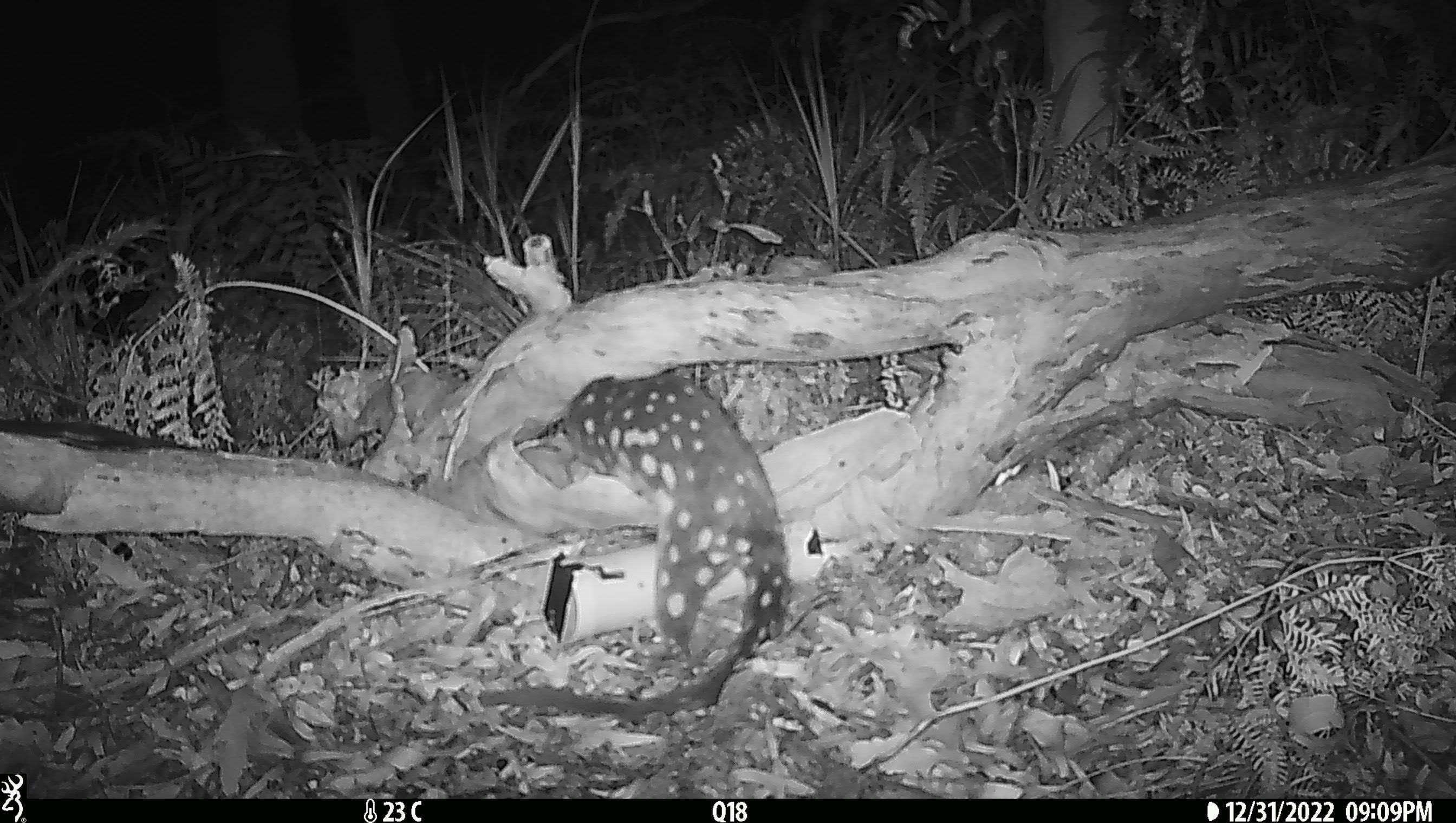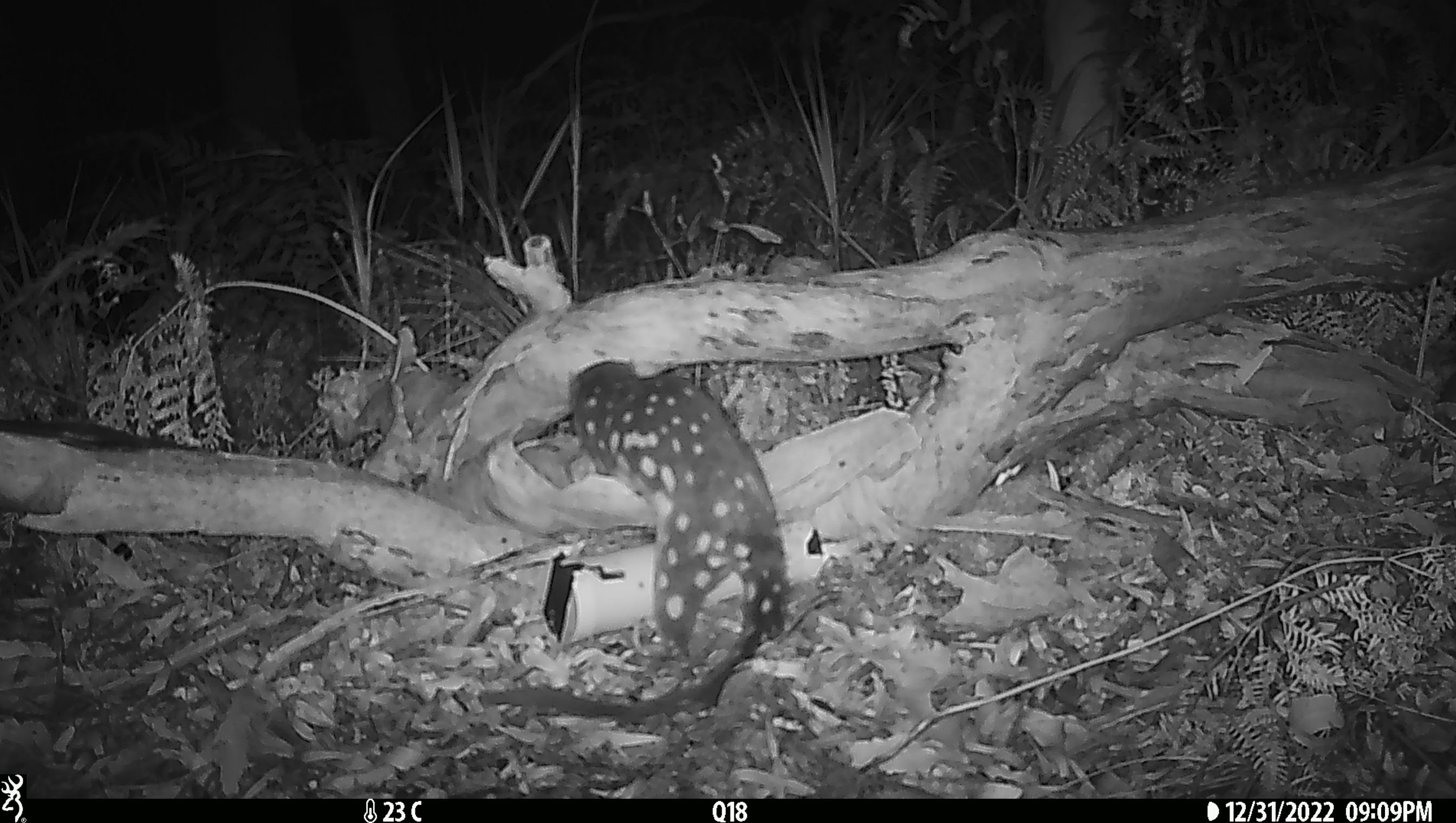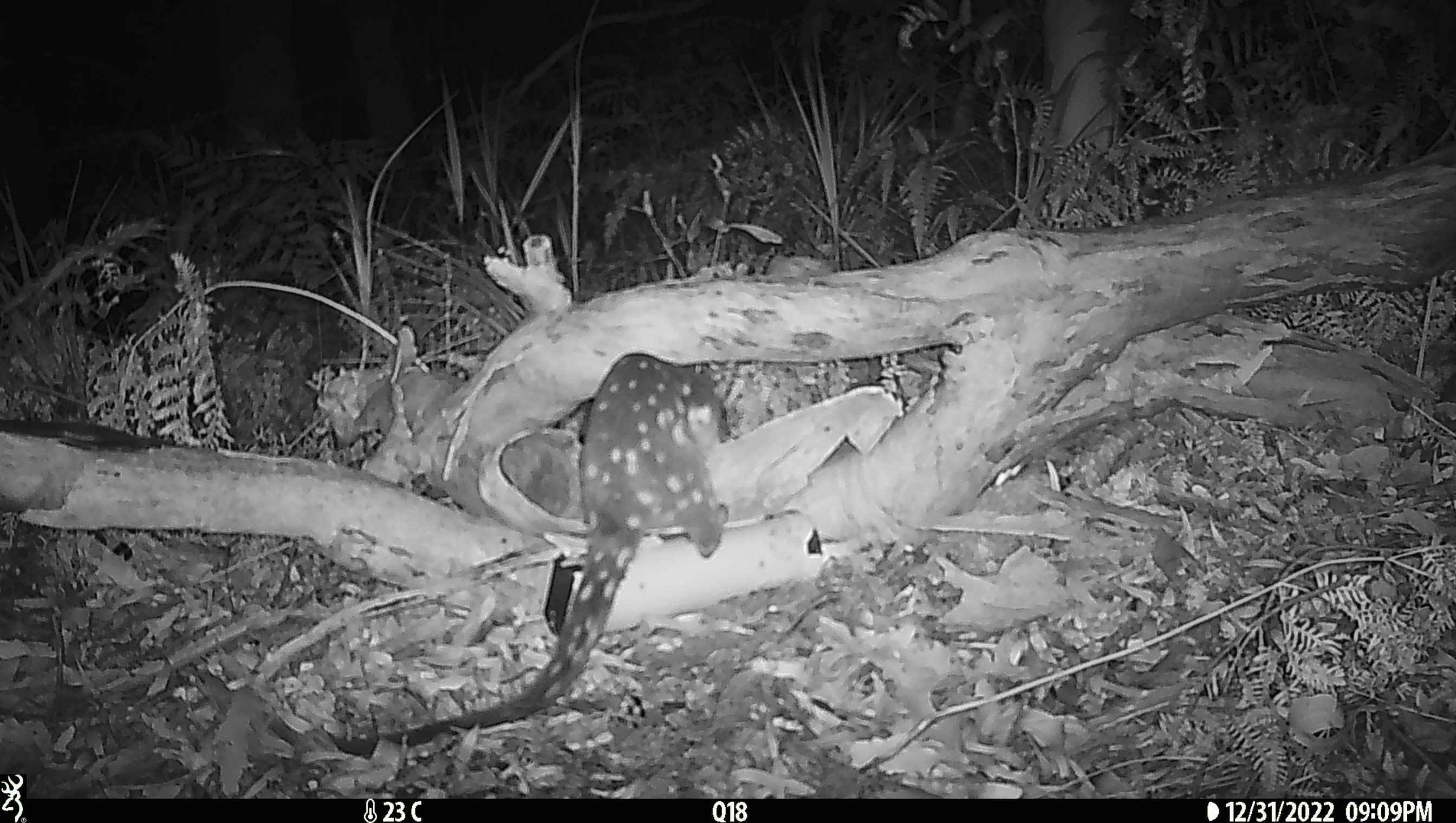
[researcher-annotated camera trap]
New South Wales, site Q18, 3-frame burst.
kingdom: Animalia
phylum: Chordata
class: Mammalia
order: Dasyuromorphia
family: Dasyuridae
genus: Dasyurus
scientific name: Dasyurus maculatus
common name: spotted-tailed quoll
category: quoll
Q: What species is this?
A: Quoll (spotted-tailed quoll) (Dasyurus maculatus).